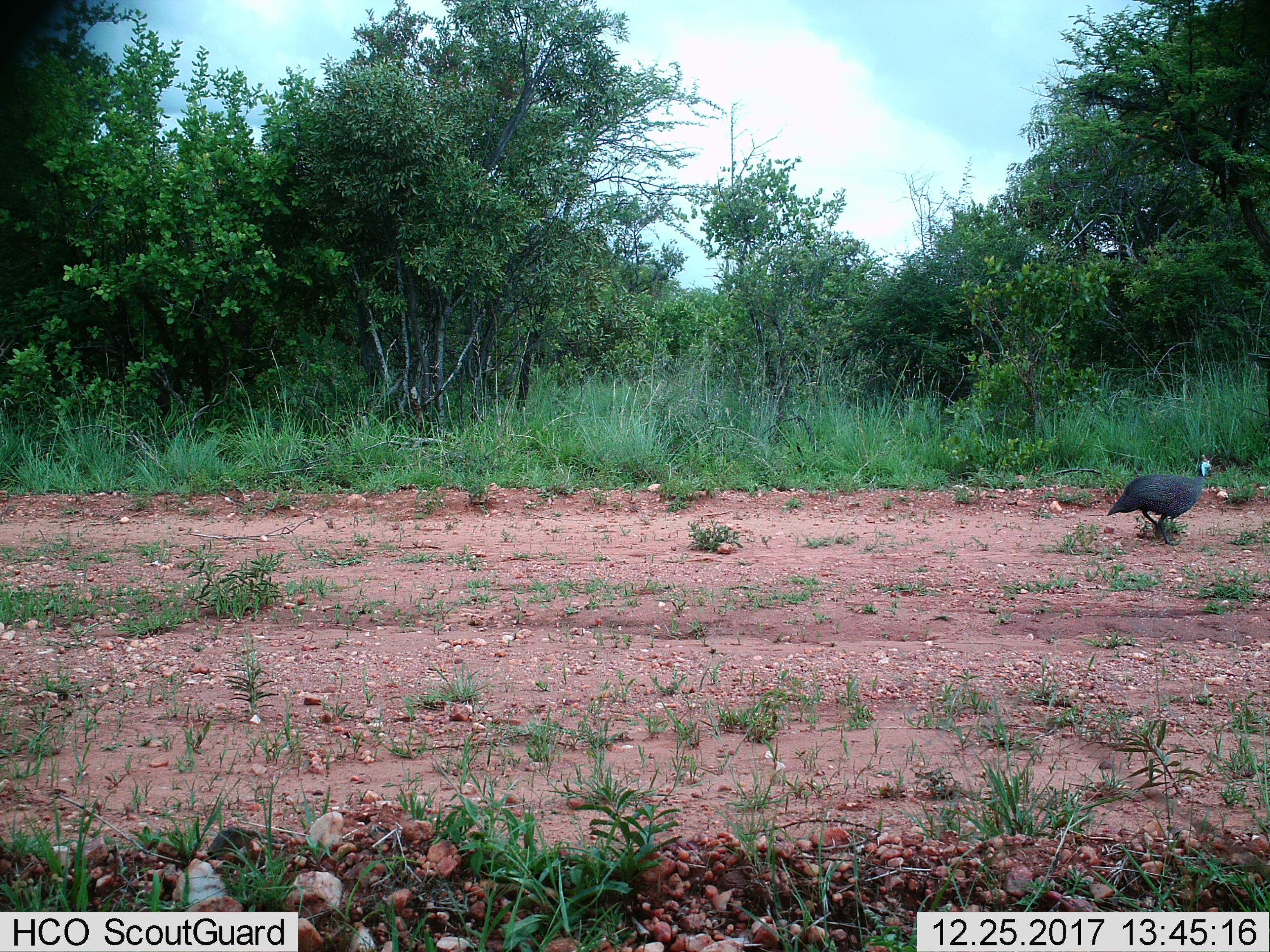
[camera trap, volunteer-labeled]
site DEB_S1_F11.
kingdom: Animalia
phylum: Chordata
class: Aves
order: Galliformes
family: Numididae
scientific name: Numididae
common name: guineafowl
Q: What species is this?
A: Guineafowl (Numididae).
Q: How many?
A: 1.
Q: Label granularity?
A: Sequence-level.